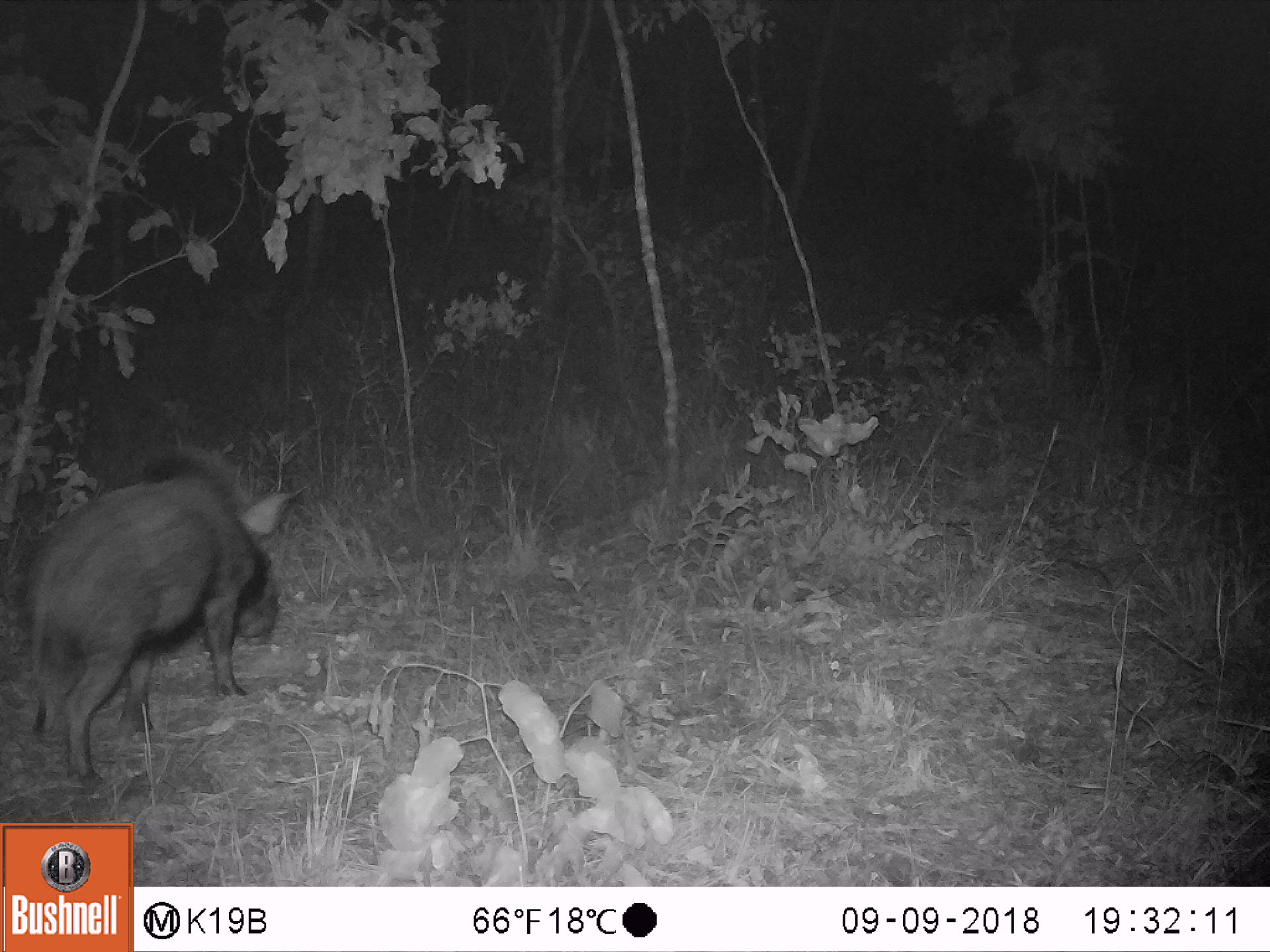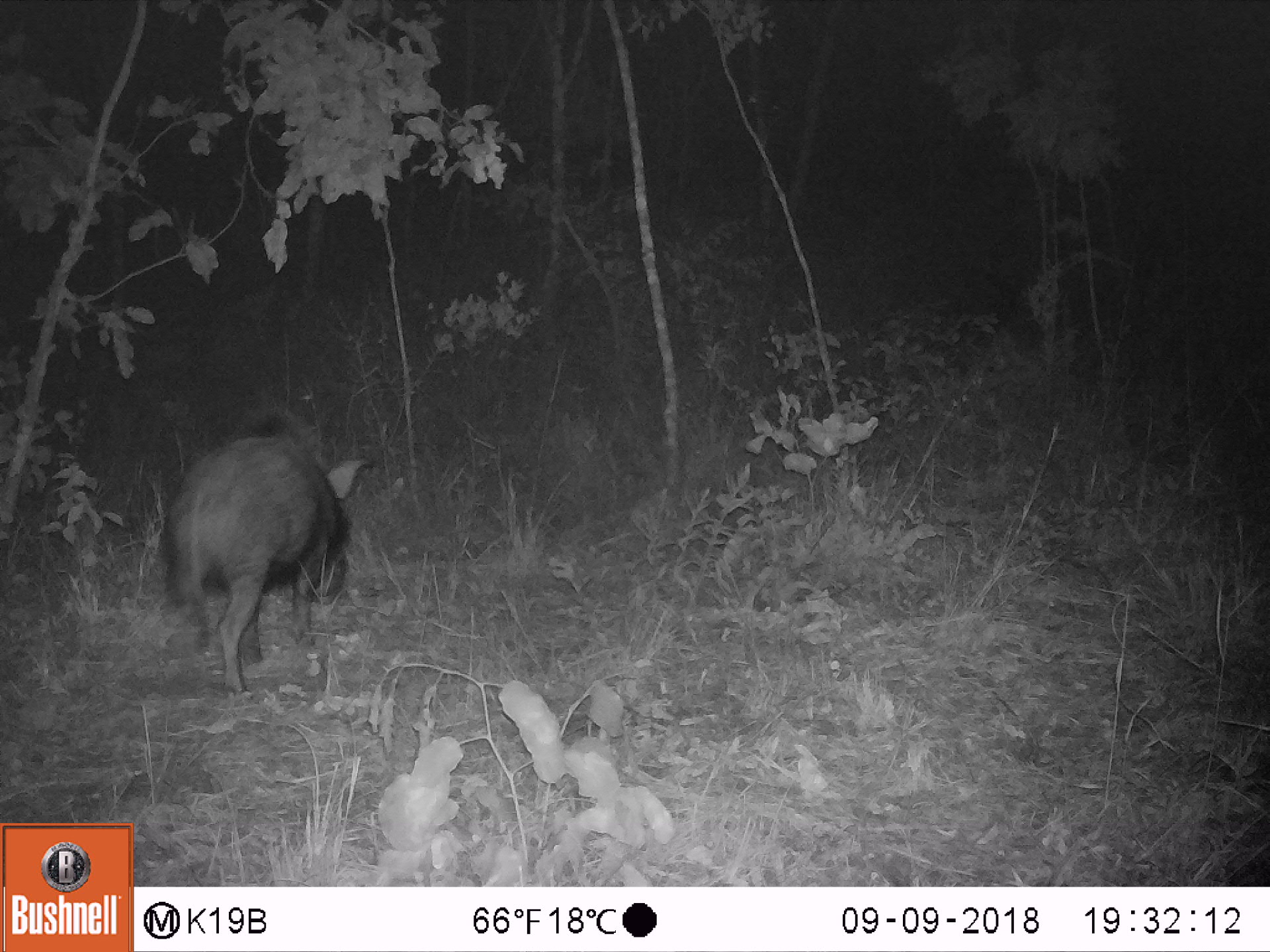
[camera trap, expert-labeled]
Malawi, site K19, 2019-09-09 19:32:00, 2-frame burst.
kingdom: Animalia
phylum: Chordata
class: Mammalia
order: Artiodactyla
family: Suidae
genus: Potamochoerus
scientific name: Potamochoerus larvatus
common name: bushpig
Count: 1.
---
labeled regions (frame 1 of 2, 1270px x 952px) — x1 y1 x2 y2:
bushpig: 6 437 314 797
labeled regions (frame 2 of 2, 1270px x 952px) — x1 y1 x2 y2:
bushpig: 156 397 379 709